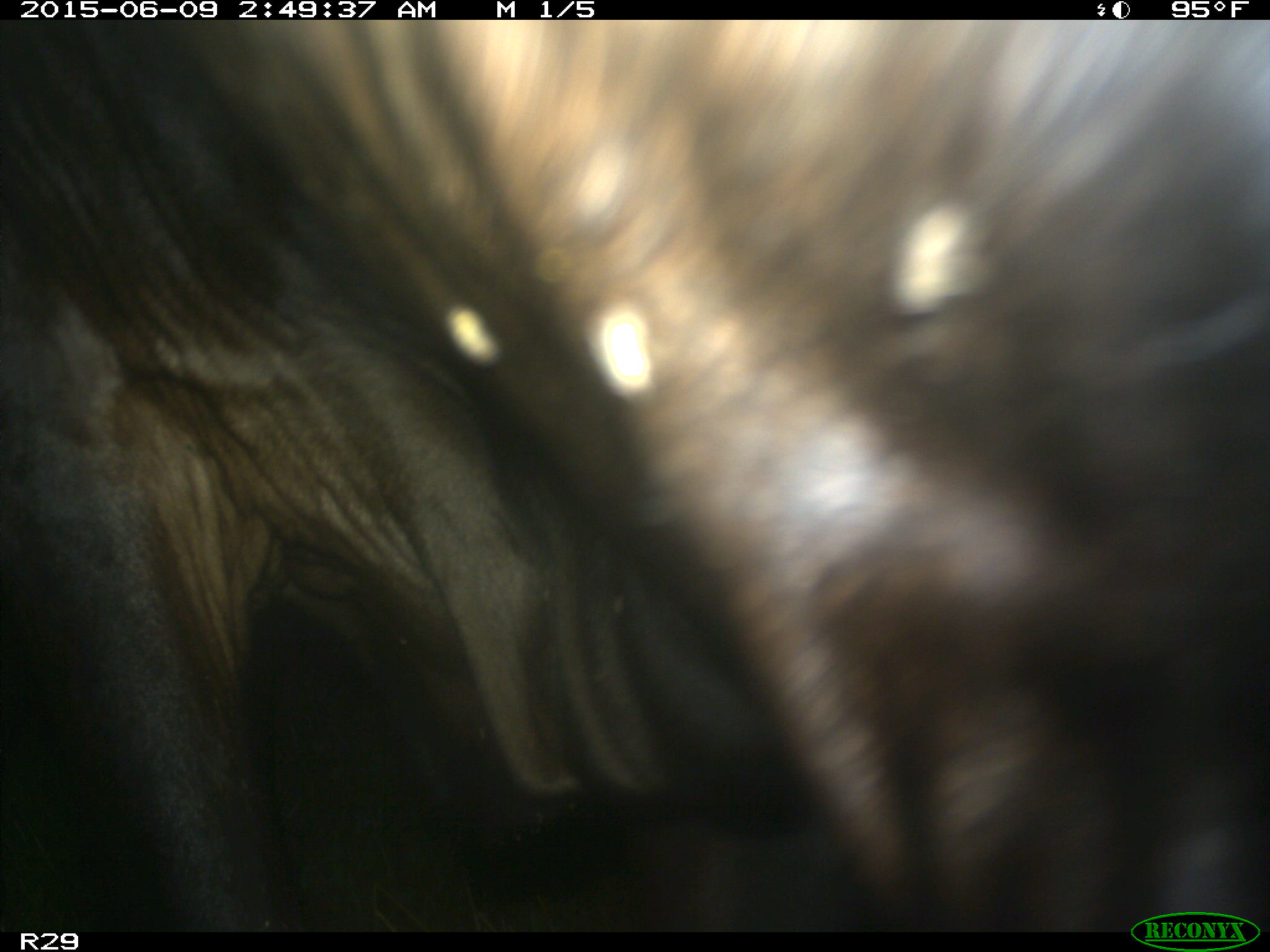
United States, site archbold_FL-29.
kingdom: Animalia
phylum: Chordata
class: Mammalia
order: Artiodactyla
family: Bovidae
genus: Bos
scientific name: Bos taurus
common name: domestic cow